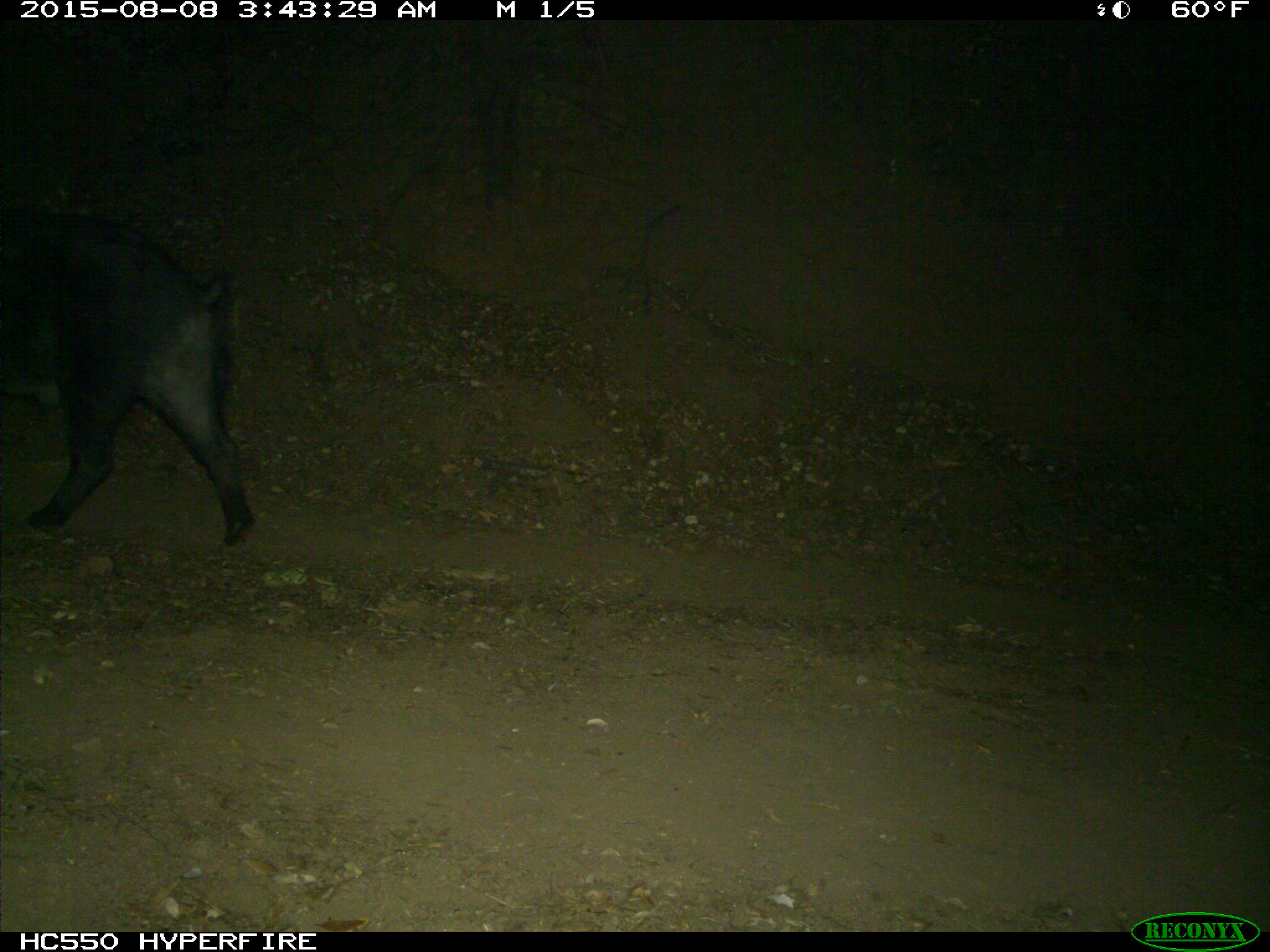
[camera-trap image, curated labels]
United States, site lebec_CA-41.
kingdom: Animalia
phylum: Chordata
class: Mammalia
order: Artiodactyla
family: Suidae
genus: Sus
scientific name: Sus scrofa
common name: wild boar